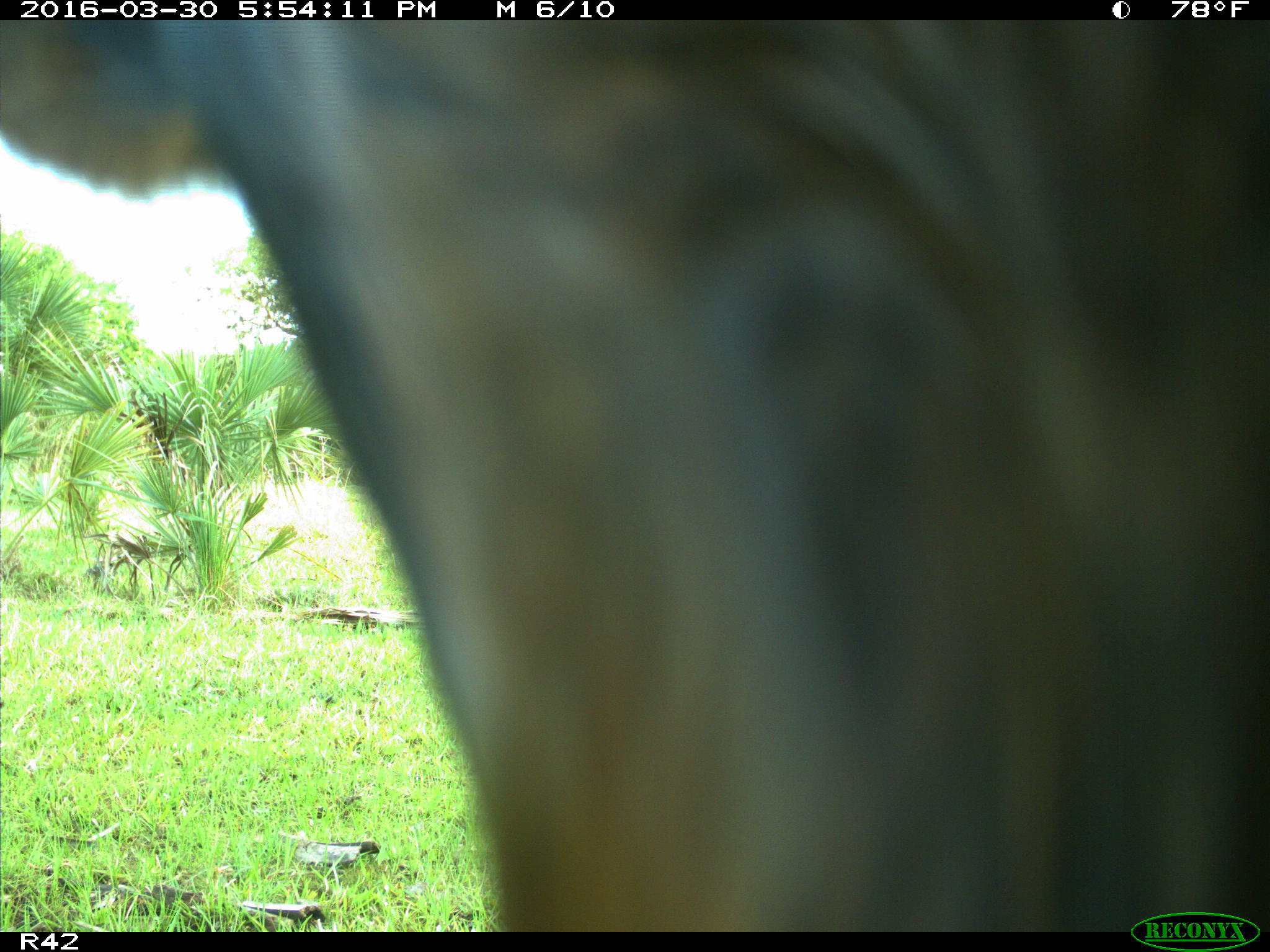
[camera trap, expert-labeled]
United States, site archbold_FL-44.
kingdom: Animalia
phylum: Chordata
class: Mammalia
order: Artiodactyla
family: Bovidae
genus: Bos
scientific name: Bos taurus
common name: domestic cow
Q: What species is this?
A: Bos taurus (domestic cow).